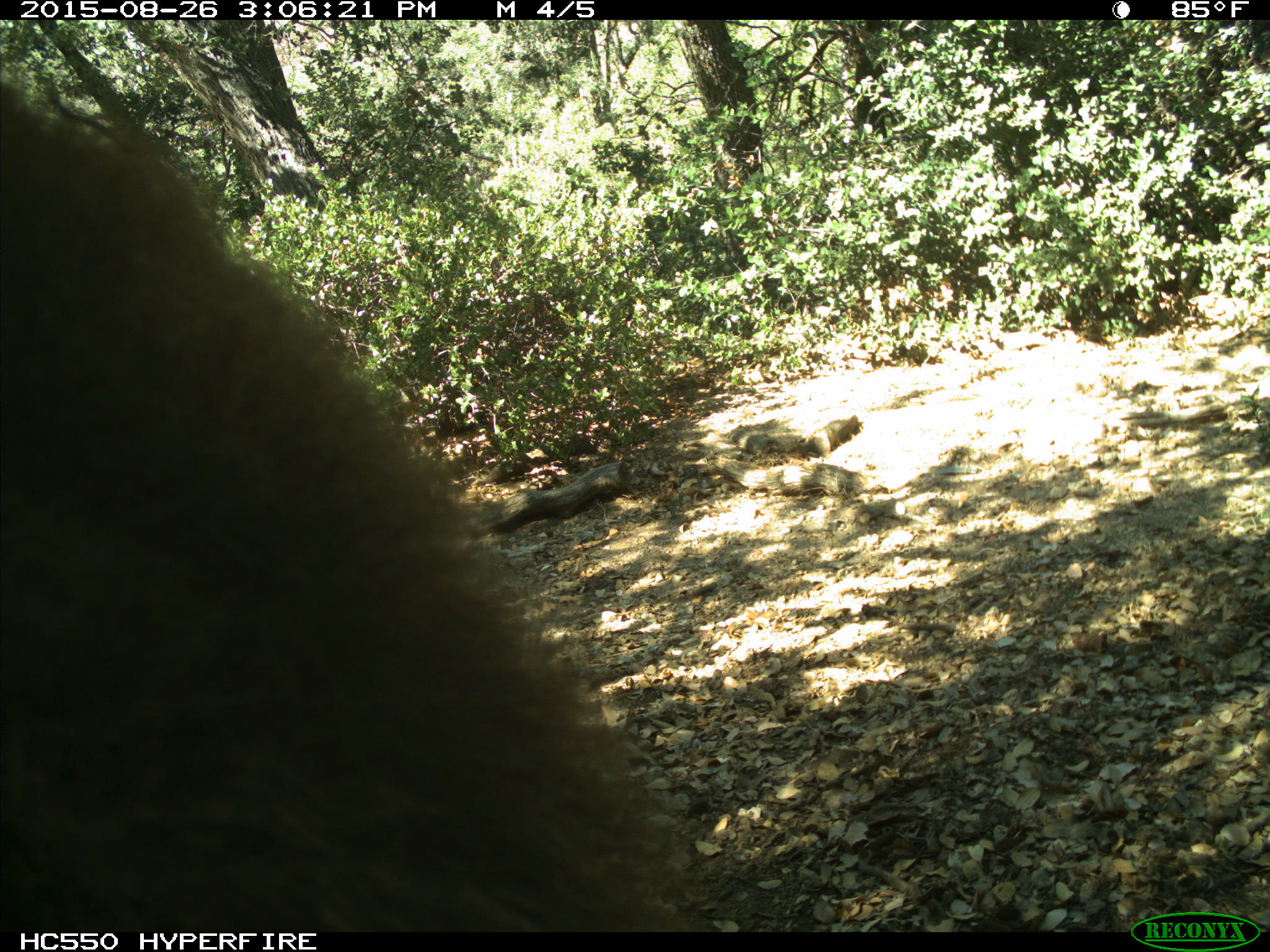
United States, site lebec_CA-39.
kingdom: Animalia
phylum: Chordata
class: Mammalia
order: Carnivora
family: Ursidae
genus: Ursus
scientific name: Ursus americanus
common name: american black bear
Ursus americanus (american black bear).